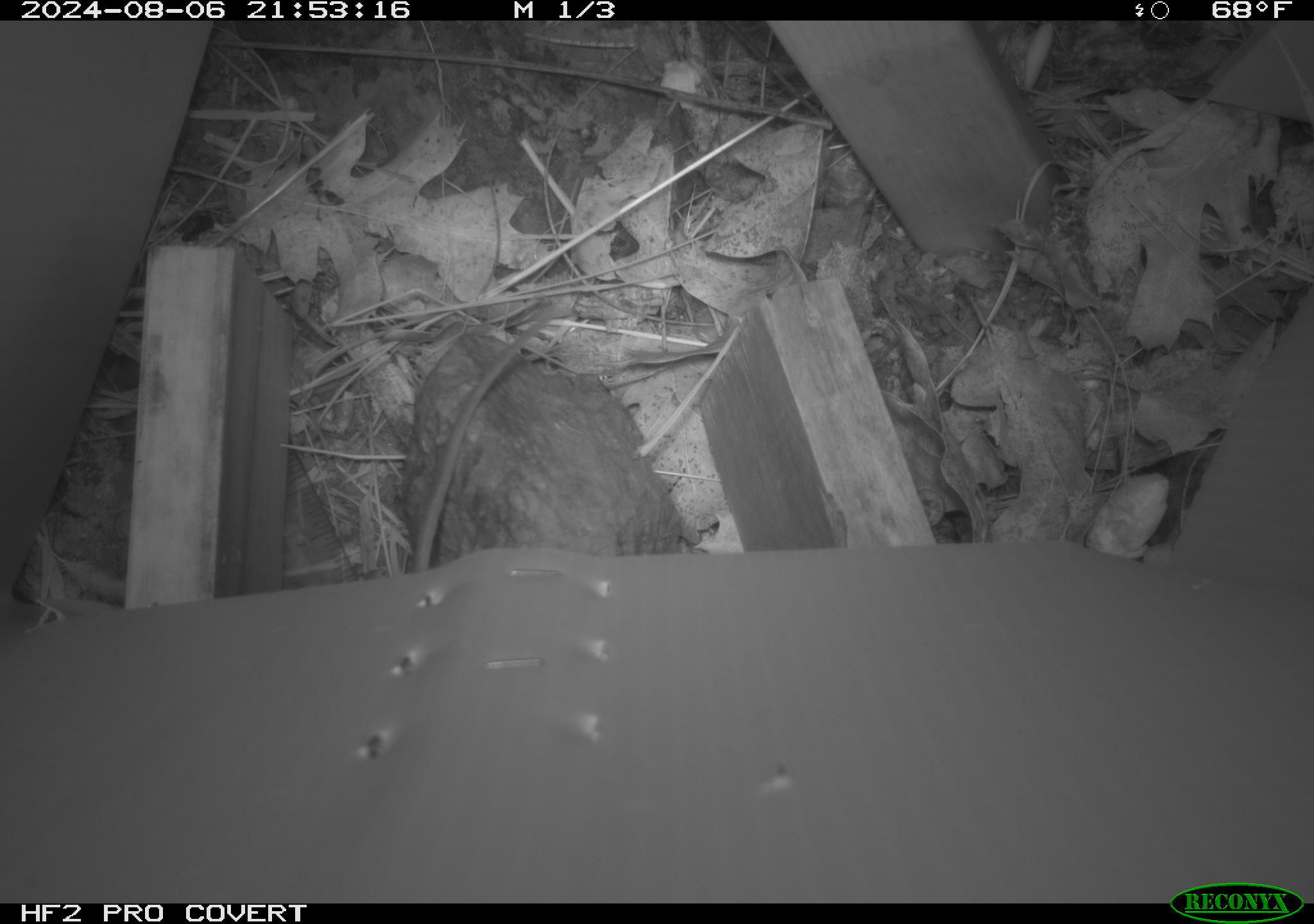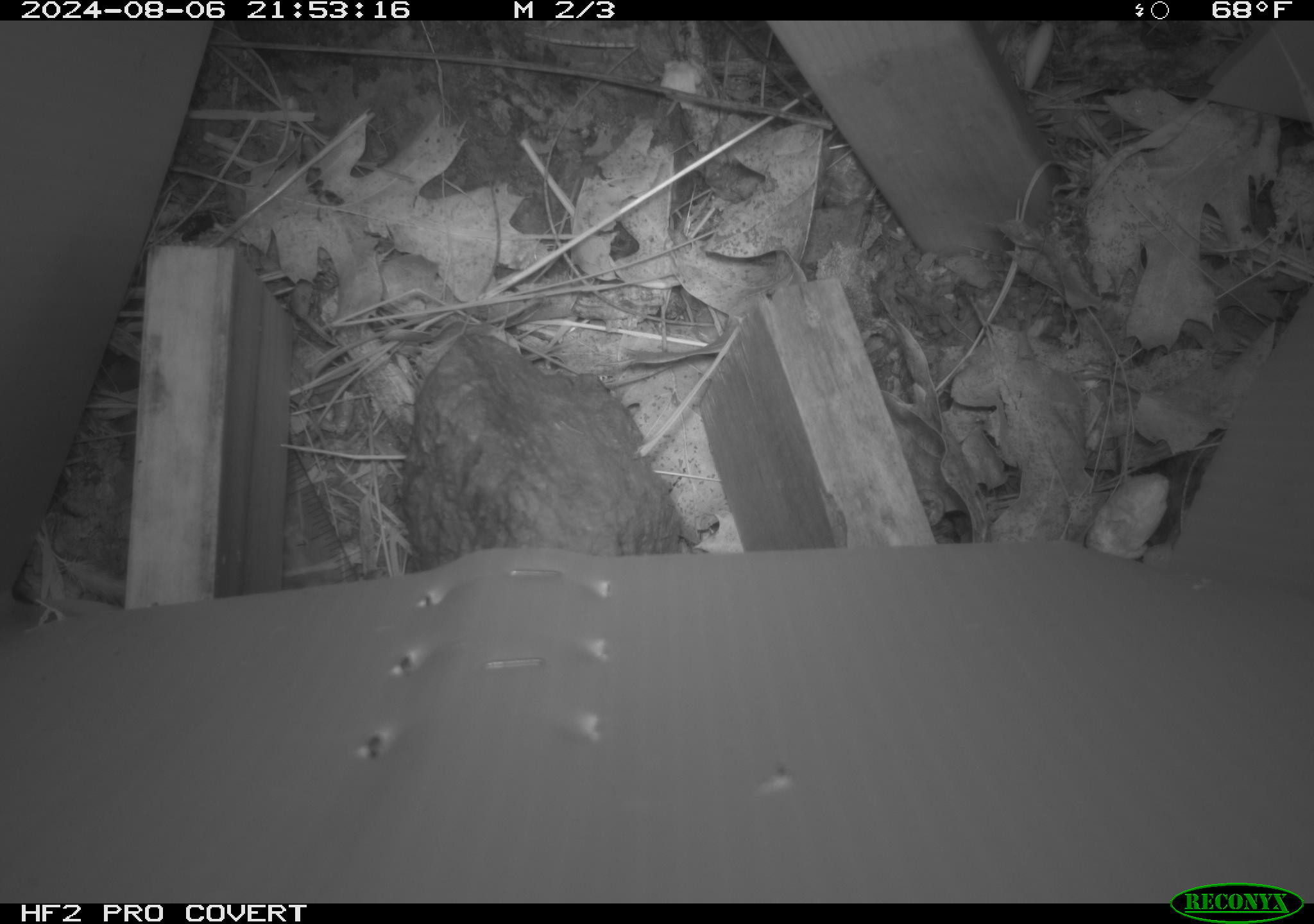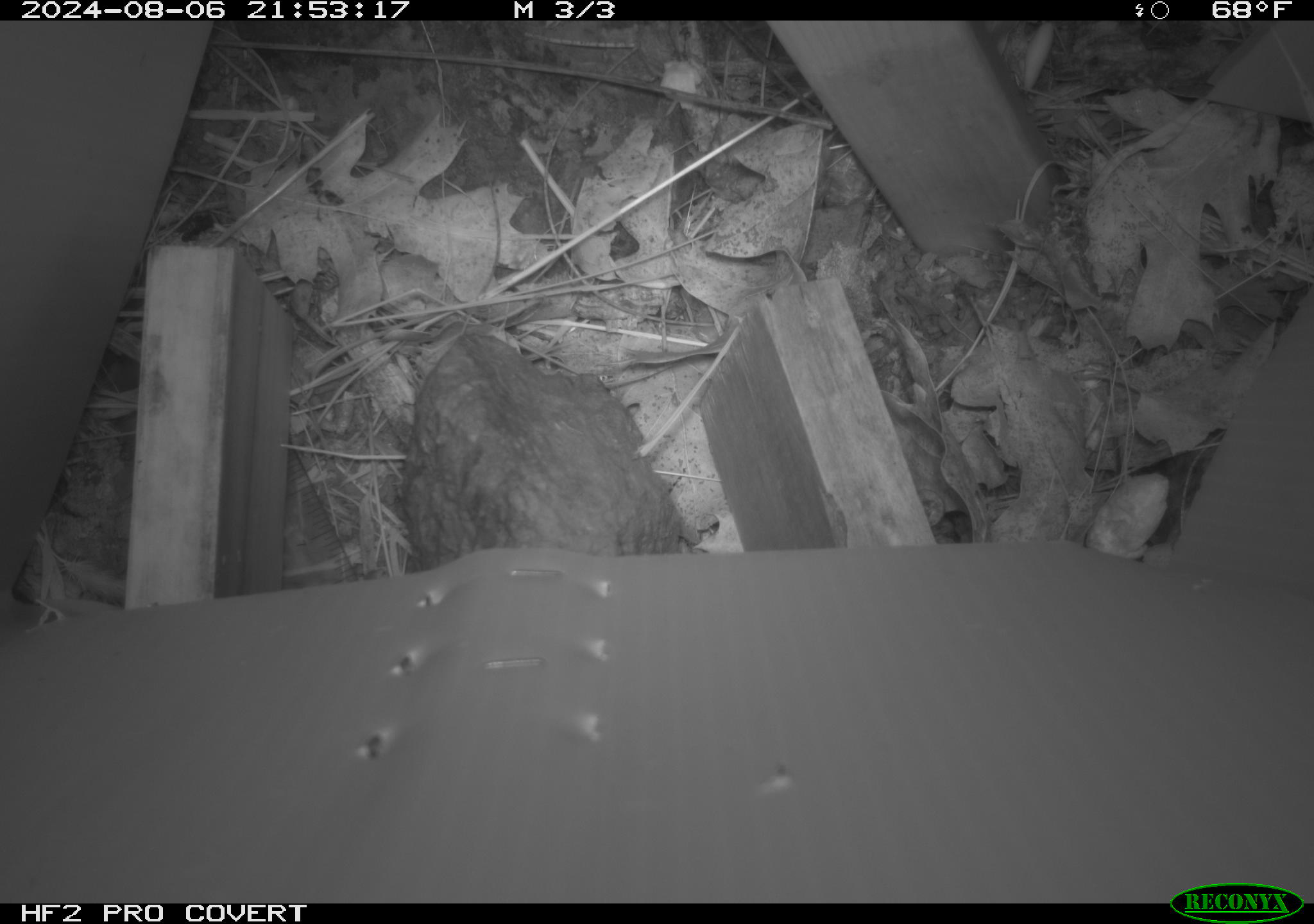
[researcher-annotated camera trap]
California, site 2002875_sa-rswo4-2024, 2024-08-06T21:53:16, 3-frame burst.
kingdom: Animalia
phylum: Chordata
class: Mammalia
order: Rodentia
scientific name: Rodentia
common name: rodent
Rodent (Rodentia).